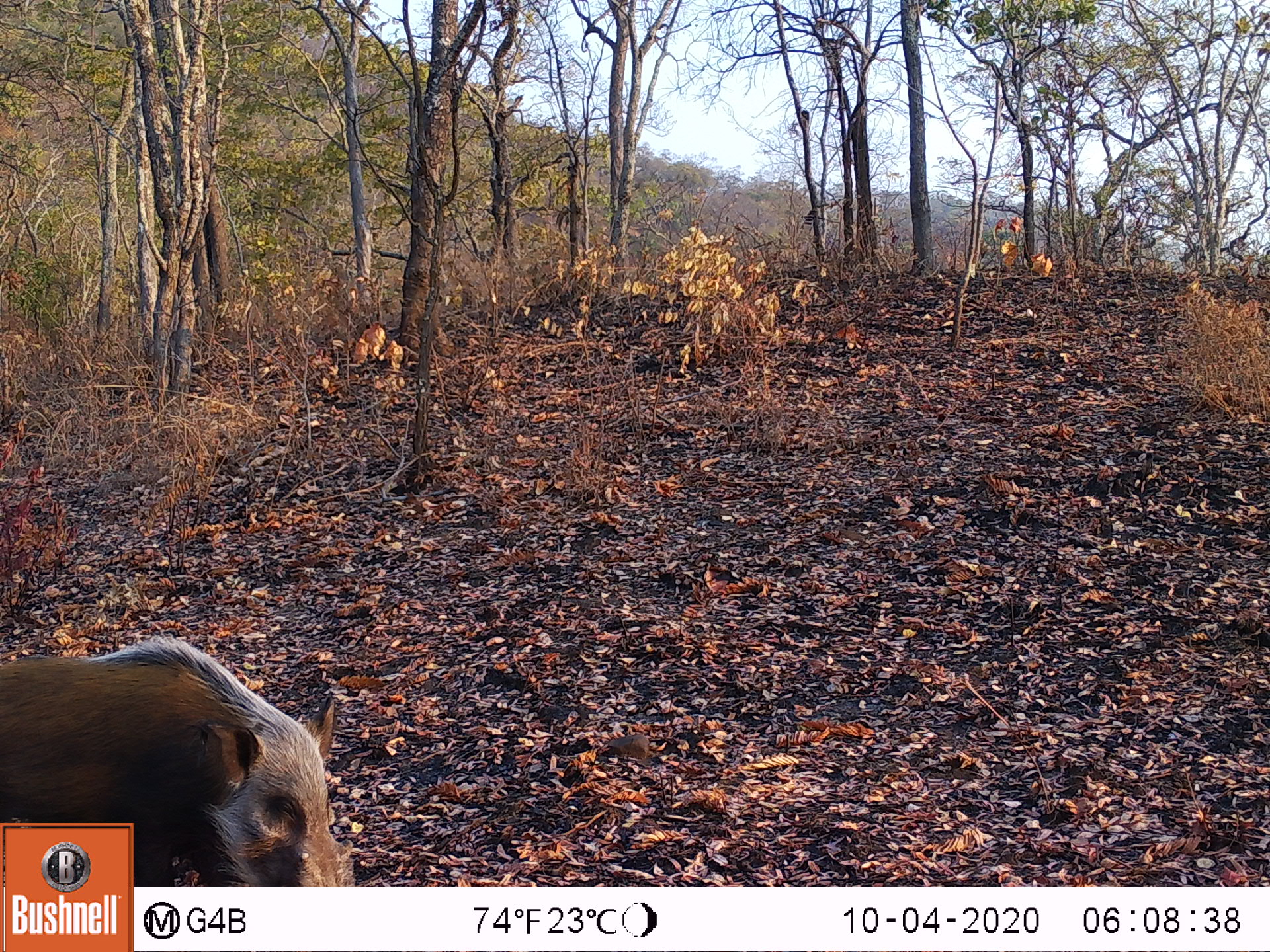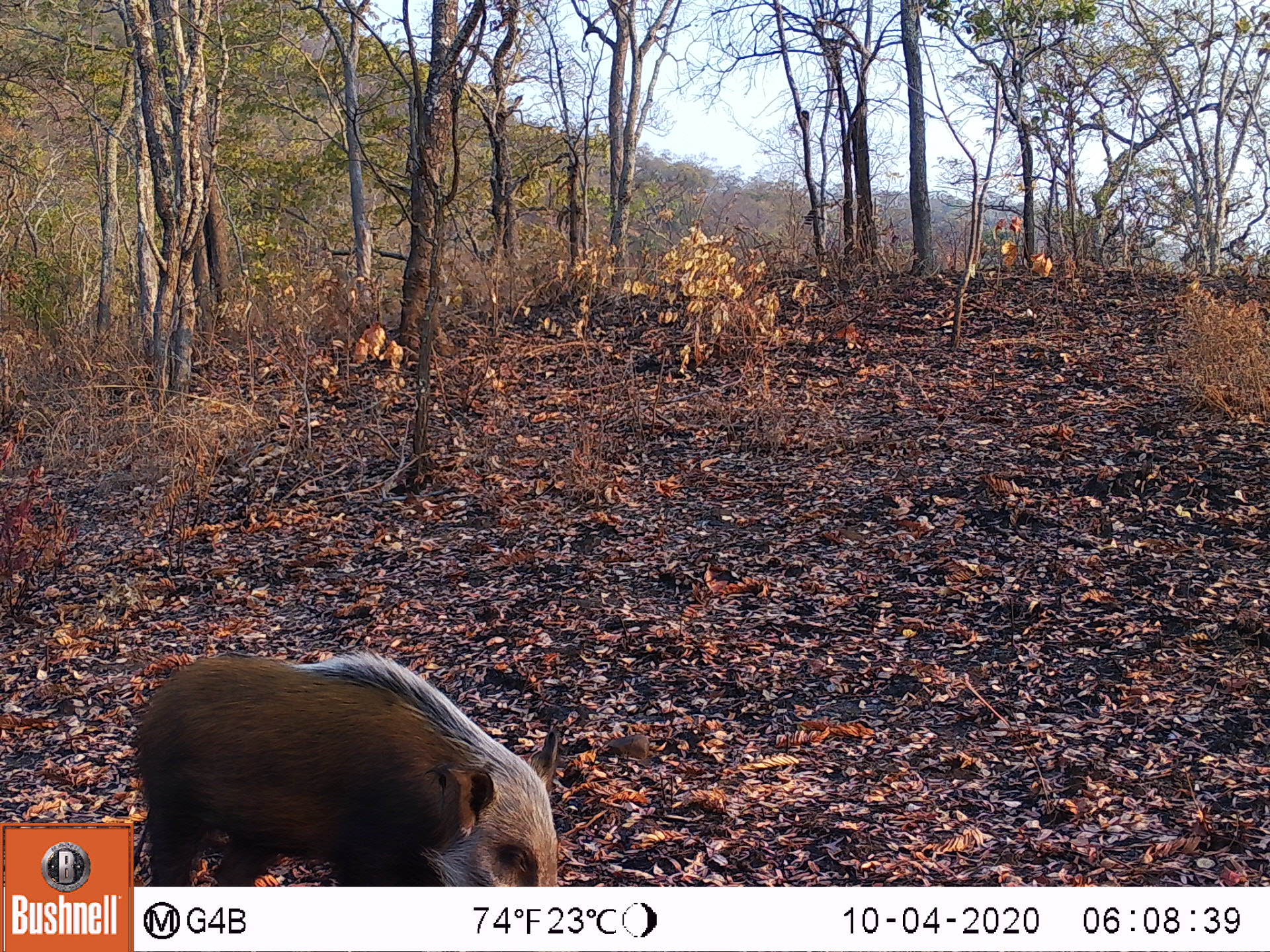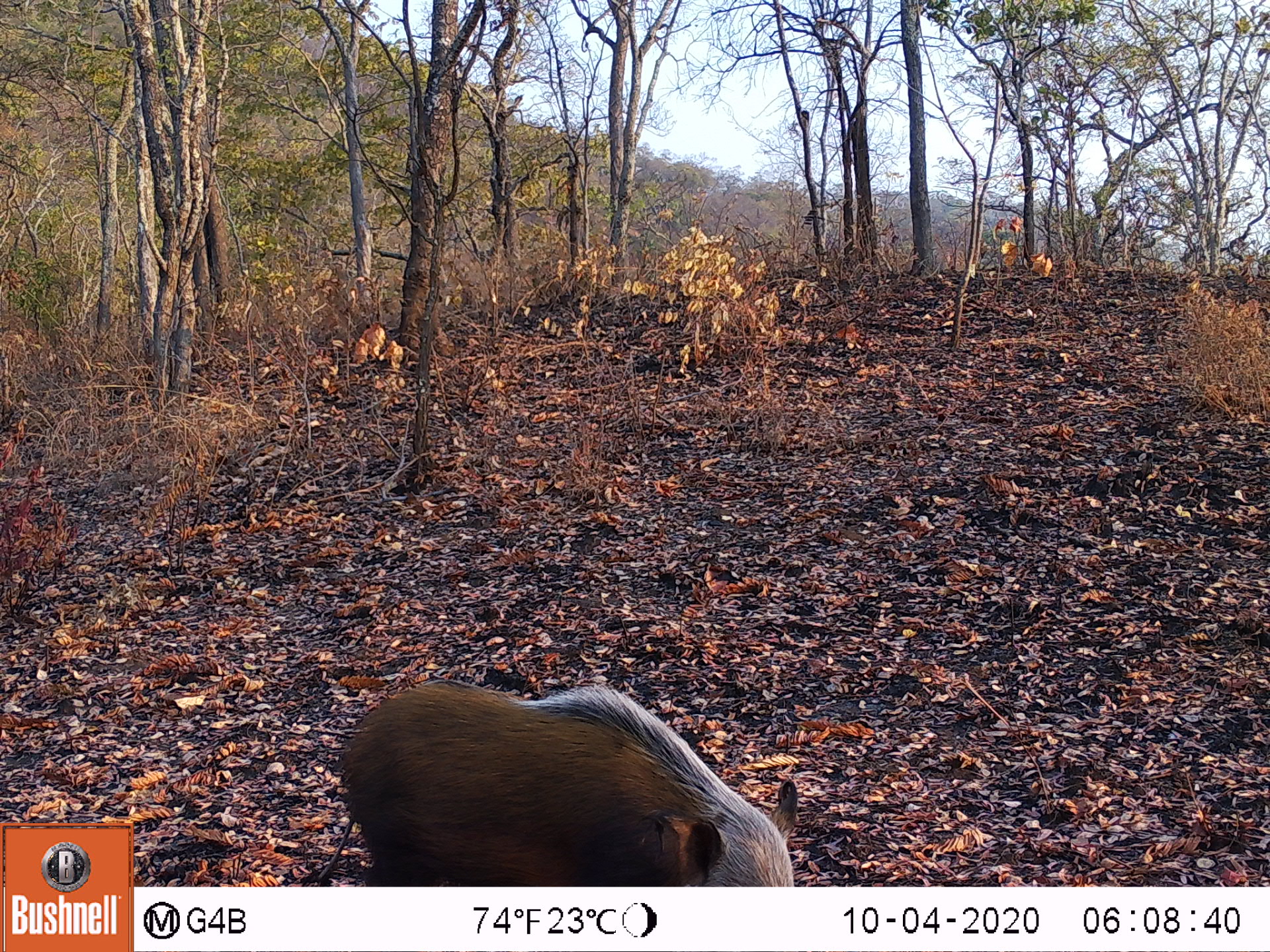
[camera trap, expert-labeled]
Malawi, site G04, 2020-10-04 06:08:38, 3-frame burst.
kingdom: Animalia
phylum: Chordata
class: Mammalia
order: Artiodactyla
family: Suidae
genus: Potamochoerus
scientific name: Potamochoerus larvatus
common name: bushpig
Bushpig (Potamochoerus larvatus), count 1.